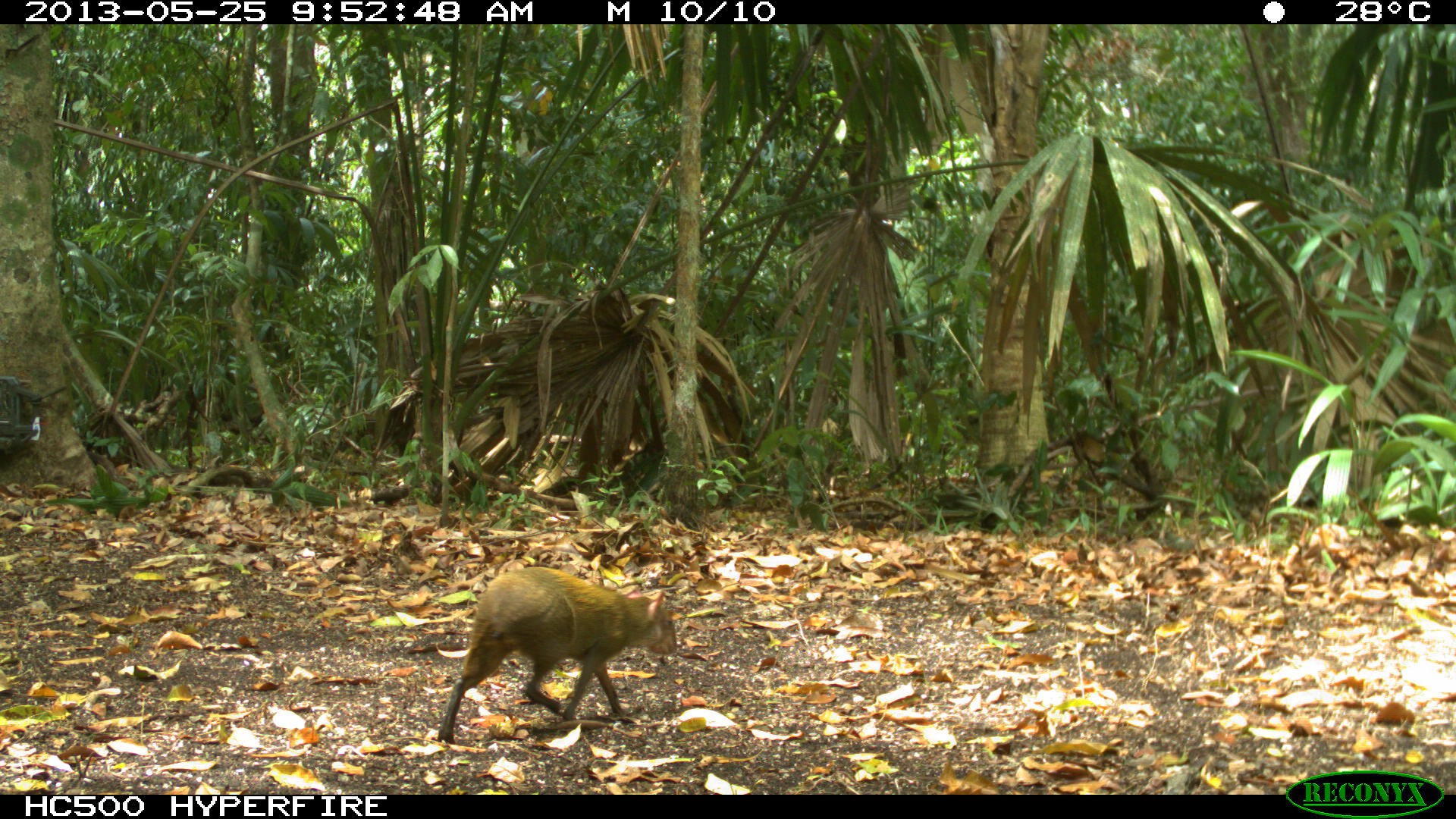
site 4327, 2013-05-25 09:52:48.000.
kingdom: Animalia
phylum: Chordata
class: Mammalia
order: Rodentia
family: Dasyproctidae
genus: Dasyprocta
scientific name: Dasyprocta punctata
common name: central american agouti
Dasyprocta punctata (central american agouti), count 1.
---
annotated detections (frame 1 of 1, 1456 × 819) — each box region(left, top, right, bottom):
dasyprocta punctata: region(438, 565, 677, 744)